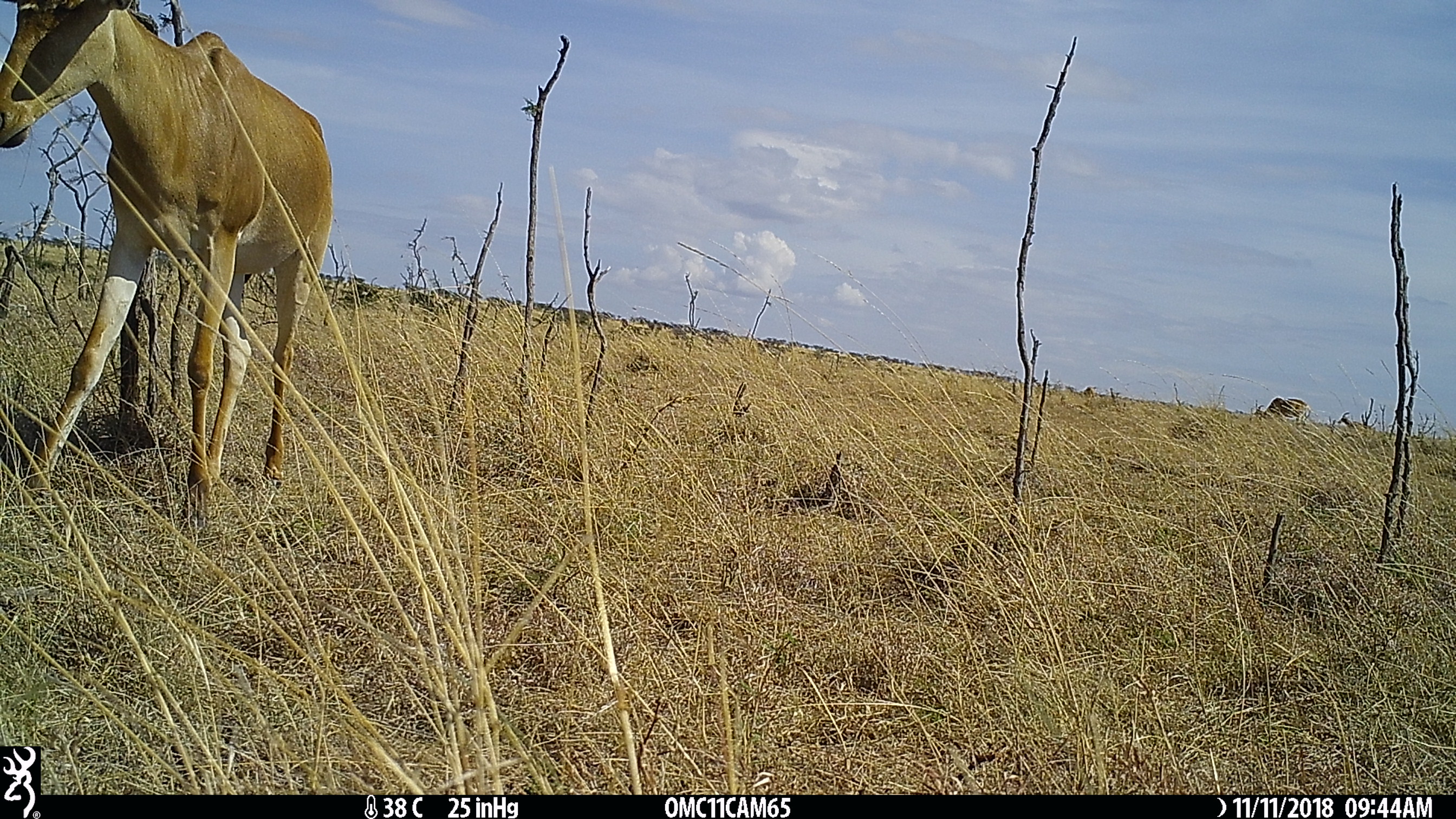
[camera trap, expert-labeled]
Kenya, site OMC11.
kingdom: Animalia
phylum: Chordata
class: Mammalia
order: Artiodactyla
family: Bovidae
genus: Alcelaphus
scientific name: Alcelaphus buselaphus cokii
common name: coke's hartebeest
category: hartebeest cokes